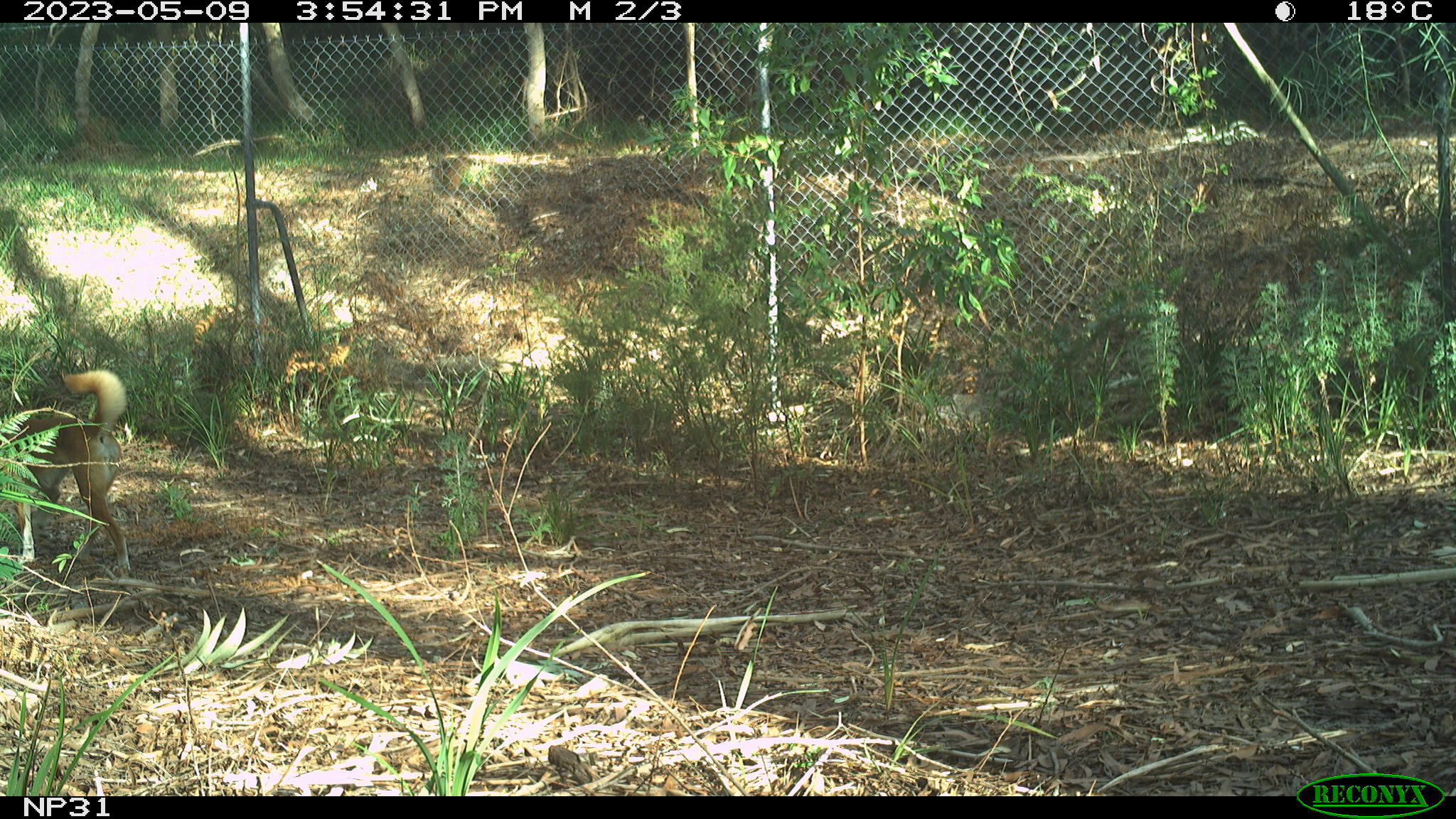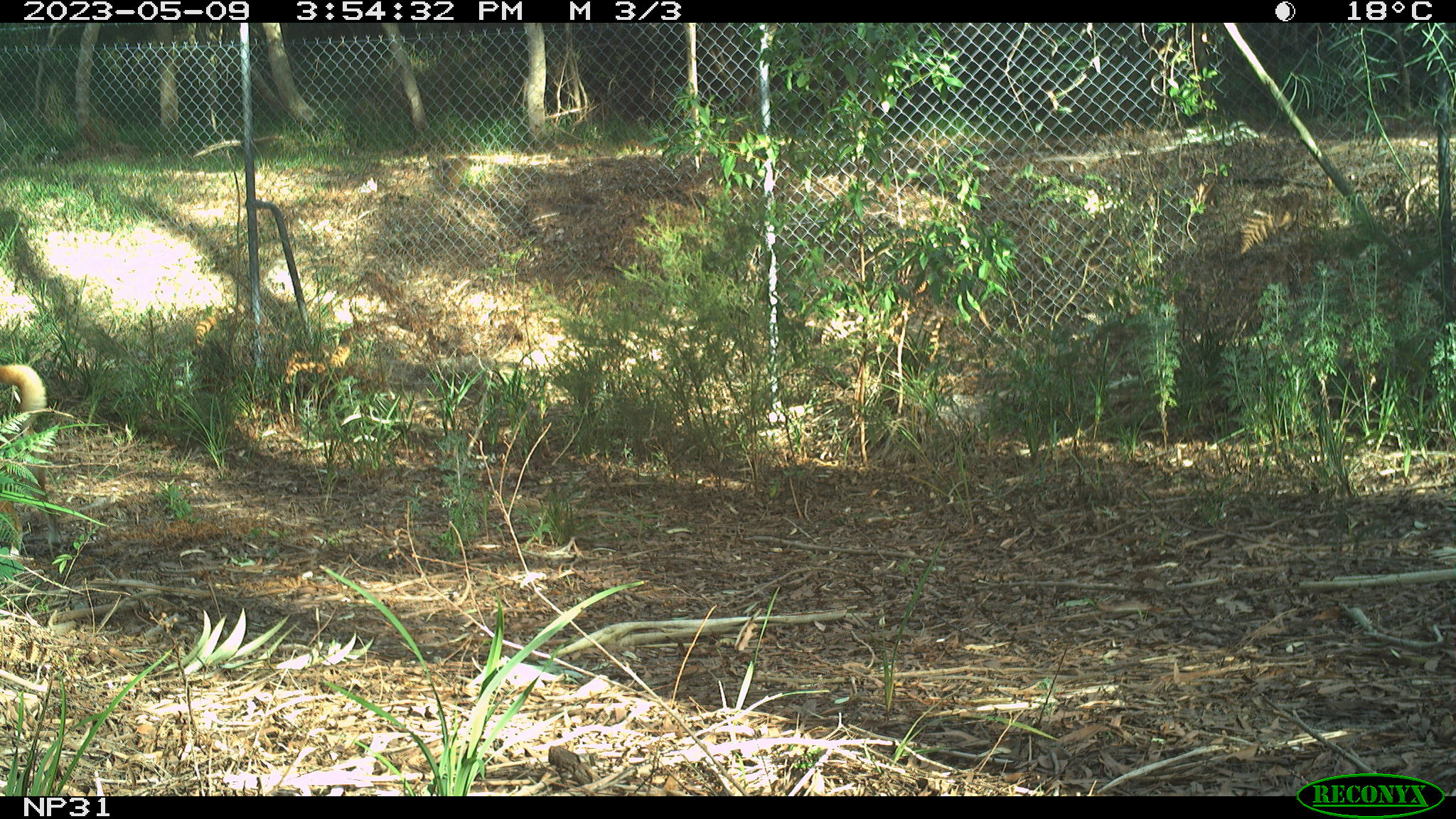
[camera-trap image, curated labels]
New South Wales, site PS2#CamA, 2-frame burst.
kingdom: Animalia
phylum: Chordata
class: Mammalia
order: Carnivora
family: Canidae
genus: Canis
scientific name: Canis familiaris dingo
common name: dingo